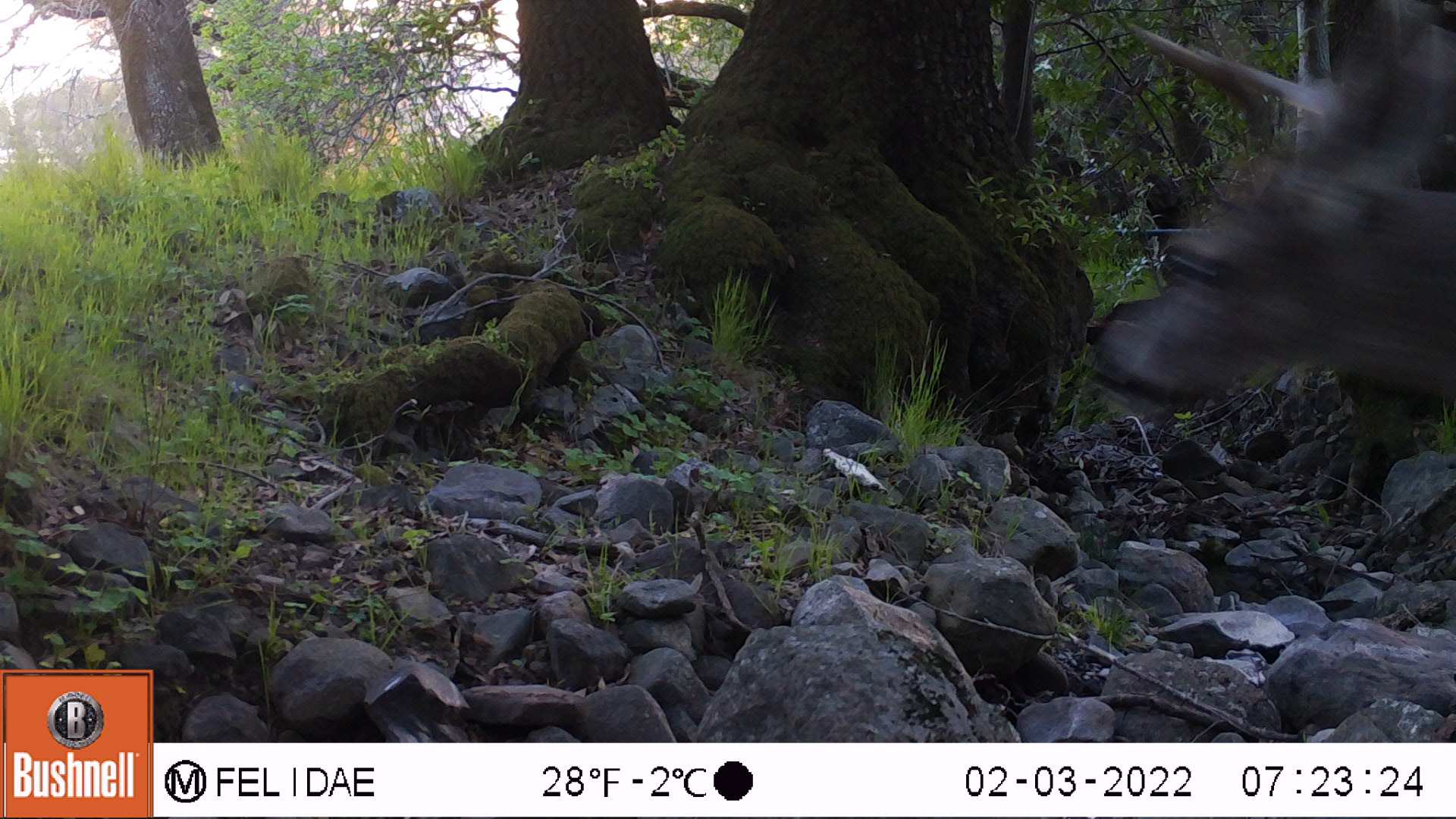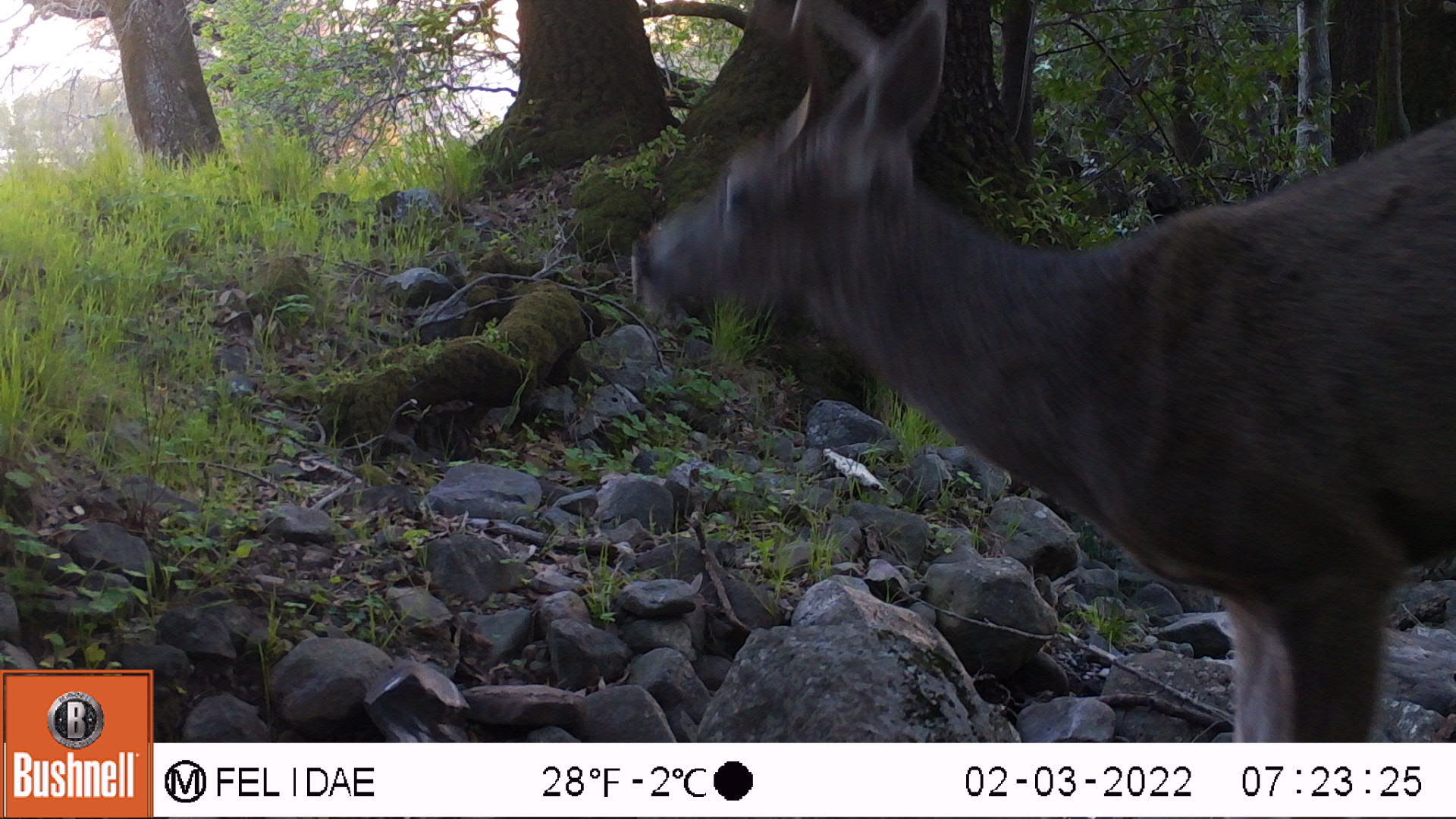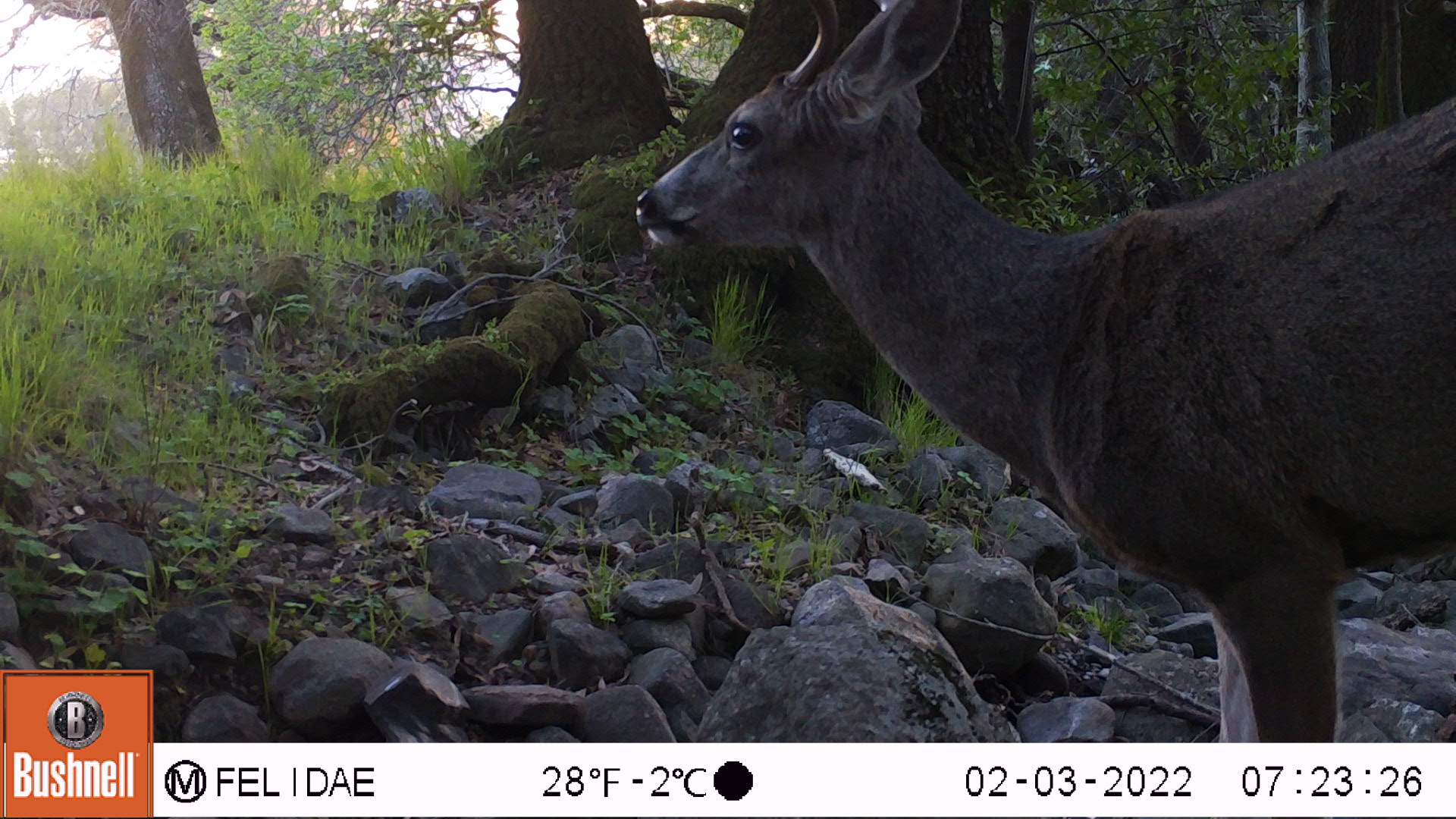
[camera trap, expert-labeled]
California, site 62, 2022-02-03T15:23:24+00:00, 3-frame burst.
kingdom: Animalia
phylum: Chordata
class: Mammalia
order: Artiodactyla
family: Cervidae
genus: Odocoileus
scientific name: Odocoileus hemionus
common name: mule deer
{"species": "mule deer (Odocoileus hemionus)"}